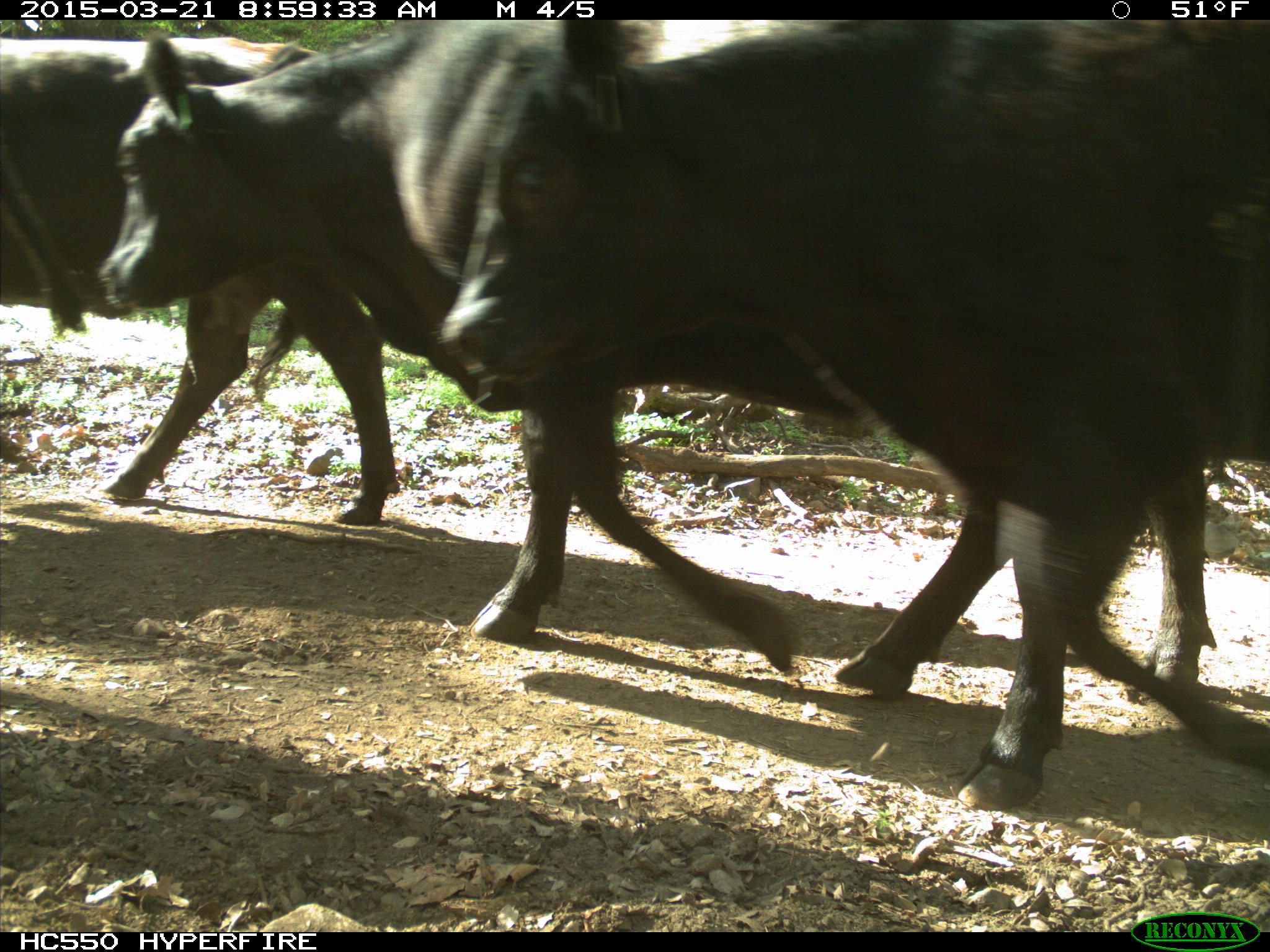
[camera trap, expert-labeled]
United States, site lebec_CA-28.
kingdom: Animalia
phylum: Chordata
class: Mammalia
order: Artiodactyla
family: Bovidae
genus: Bos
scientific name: Bos taurus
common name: domestic cow